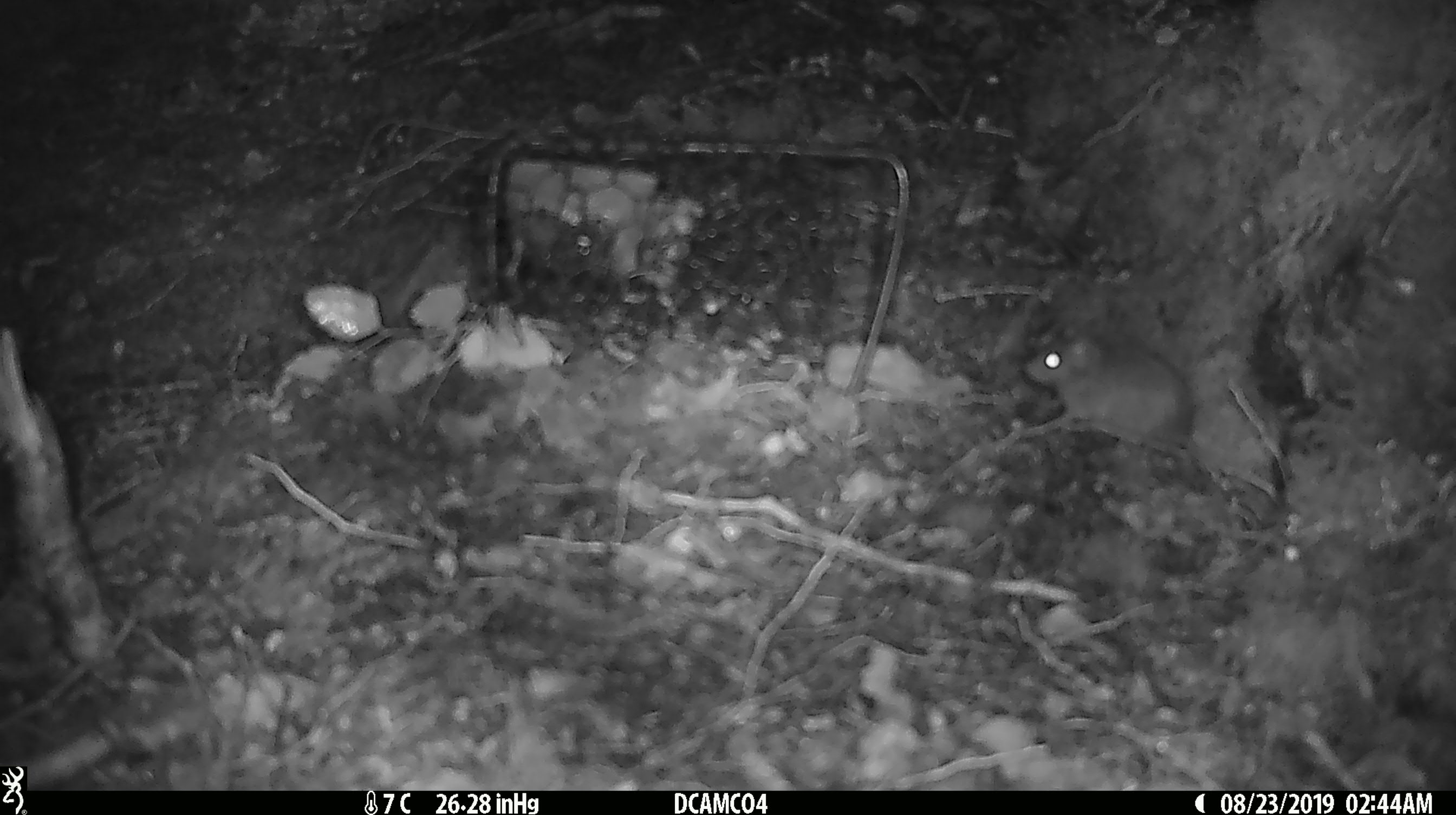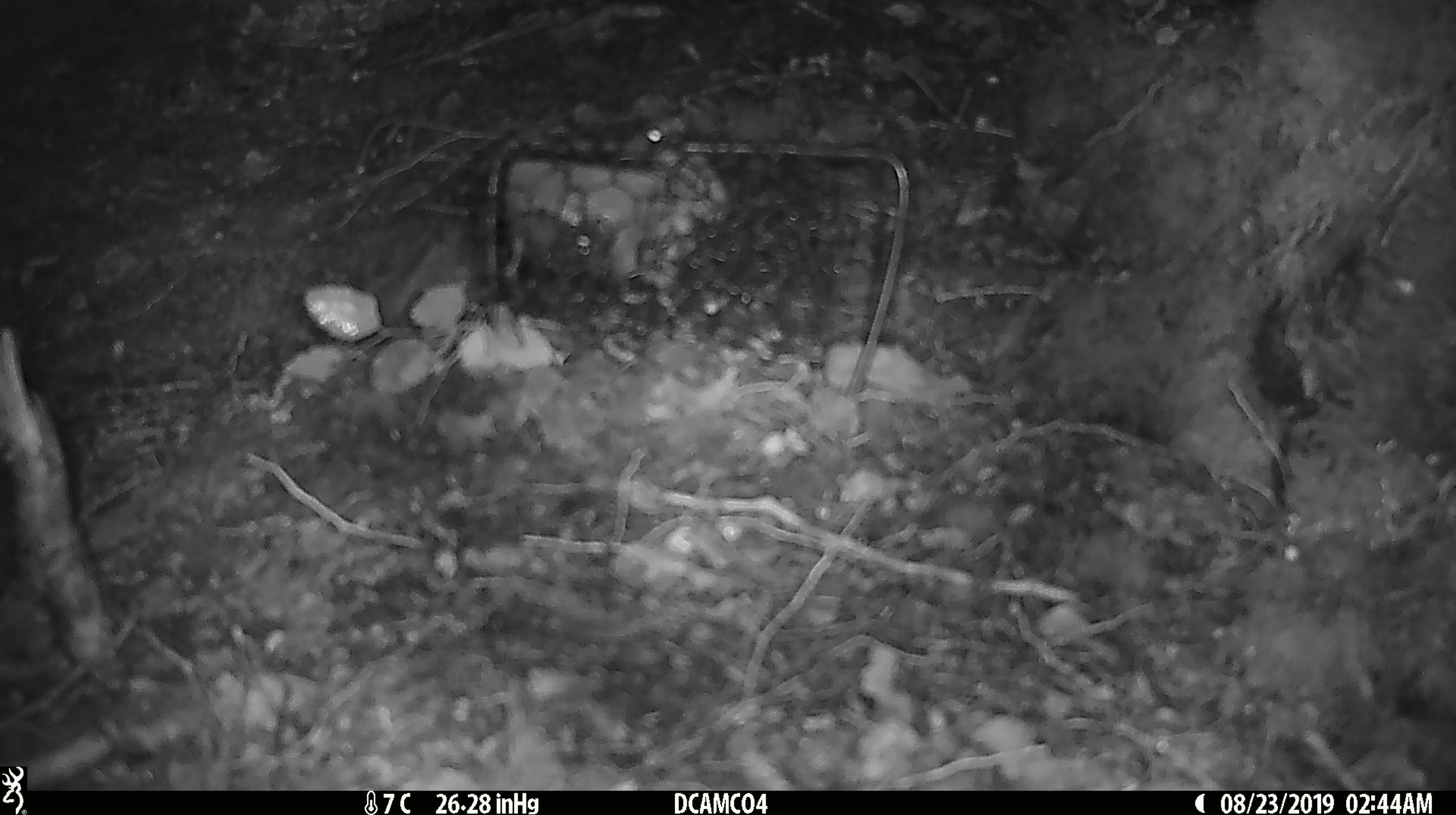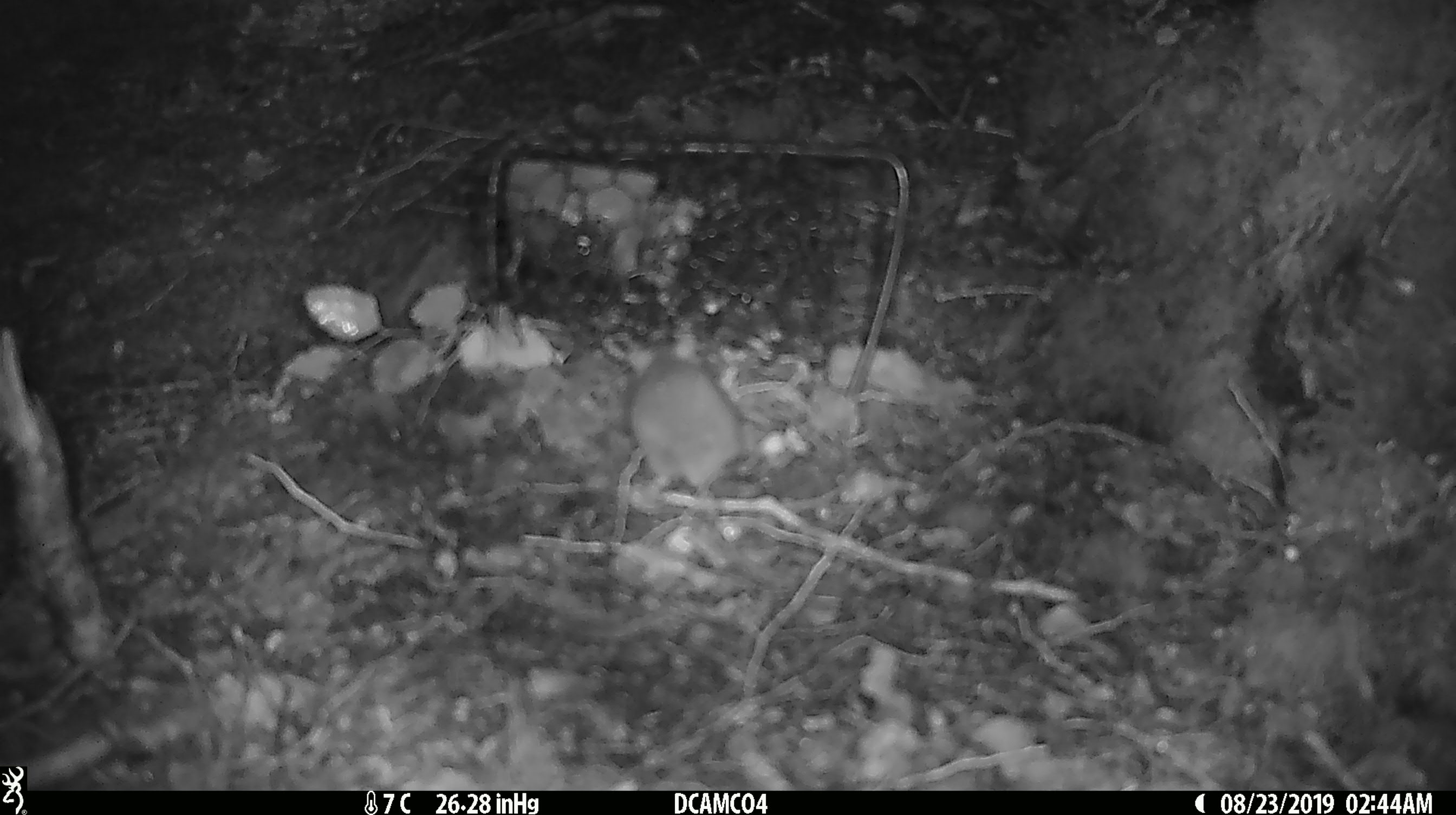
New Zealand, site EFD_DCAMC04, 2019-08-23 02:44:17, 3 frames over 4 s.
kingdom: Animalia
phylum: Chordata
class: Mammalia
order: Rodentia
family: Muridae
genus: Mus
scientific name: Mus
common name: mouse